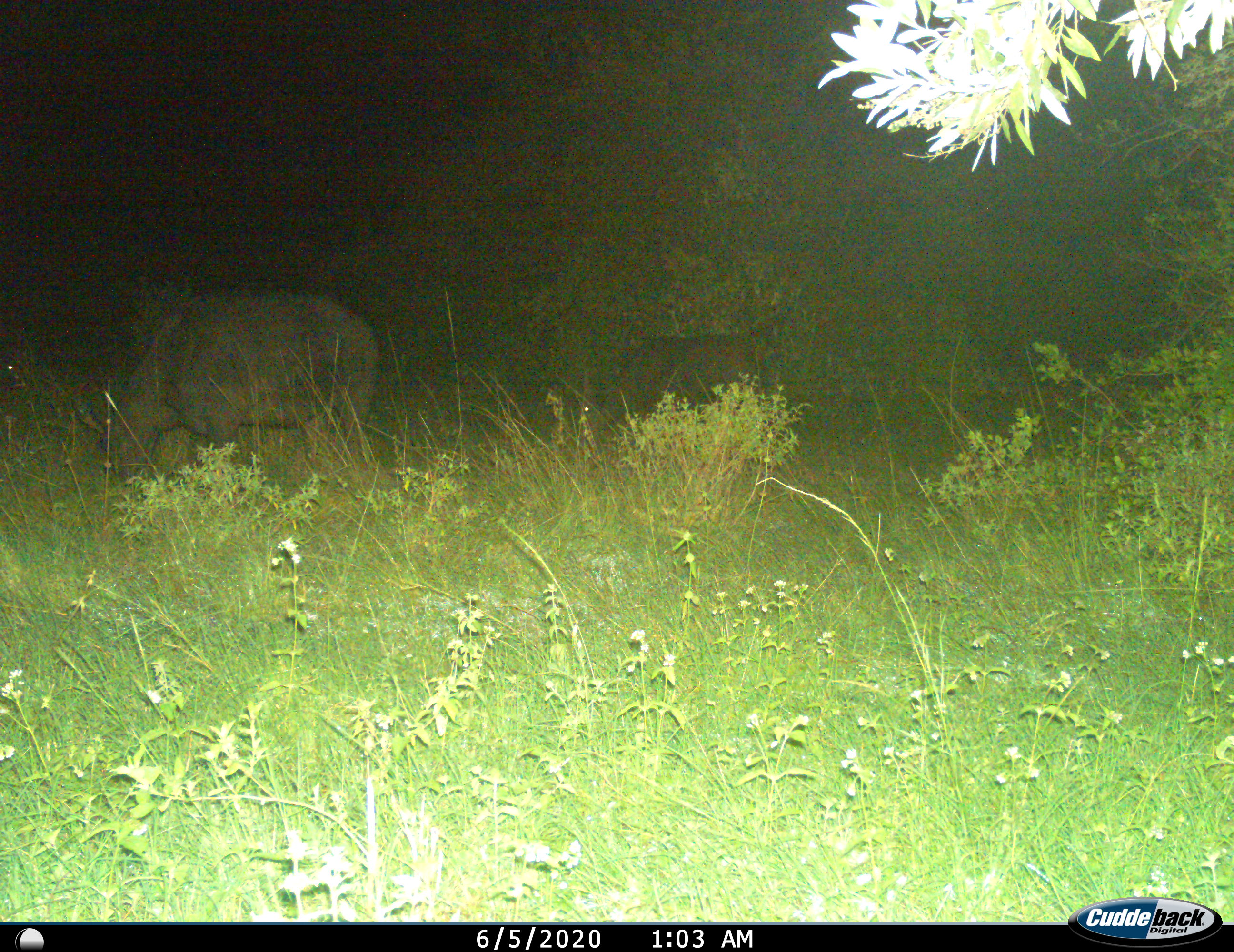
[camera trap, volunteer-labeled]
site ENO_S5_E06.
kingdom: Animalia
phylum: Chordata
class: Mammalia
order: Artiodactyla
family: Bovidae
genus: Syncerus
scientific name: Syncerus caffer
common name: african buffalo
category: buffalo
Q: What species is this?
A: Buffalo (african buffalo) (Syncerus caffer).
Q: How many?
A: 2.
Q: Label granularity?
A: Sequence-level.